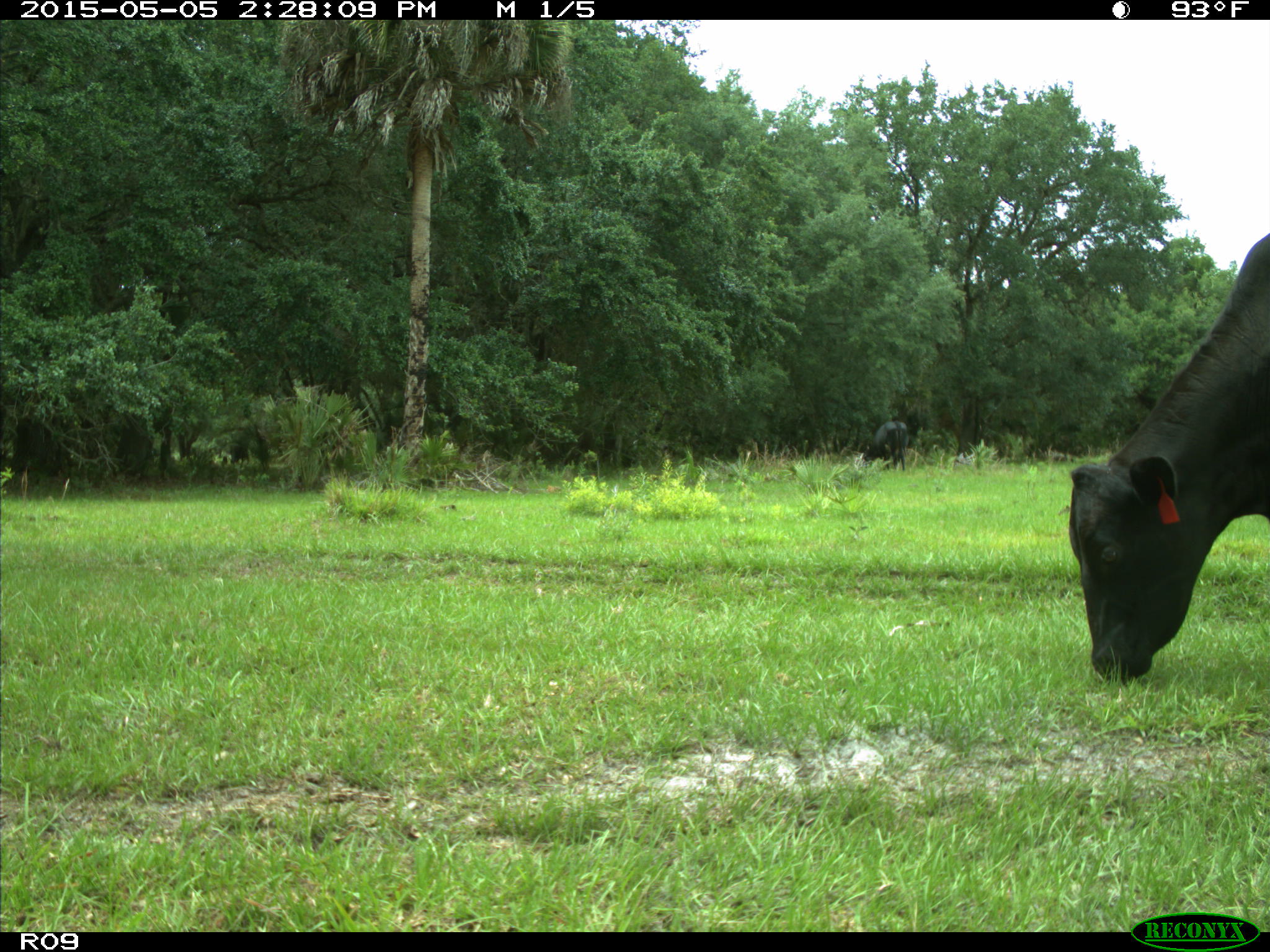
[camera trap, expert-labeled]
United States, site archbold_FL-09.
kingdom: Animalia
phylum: Chordata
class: Mammalia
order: Artiodactyla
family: Bovidae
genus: Bos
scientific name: Bos taurus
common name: domestic cow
Bos taurus (domestic cow).